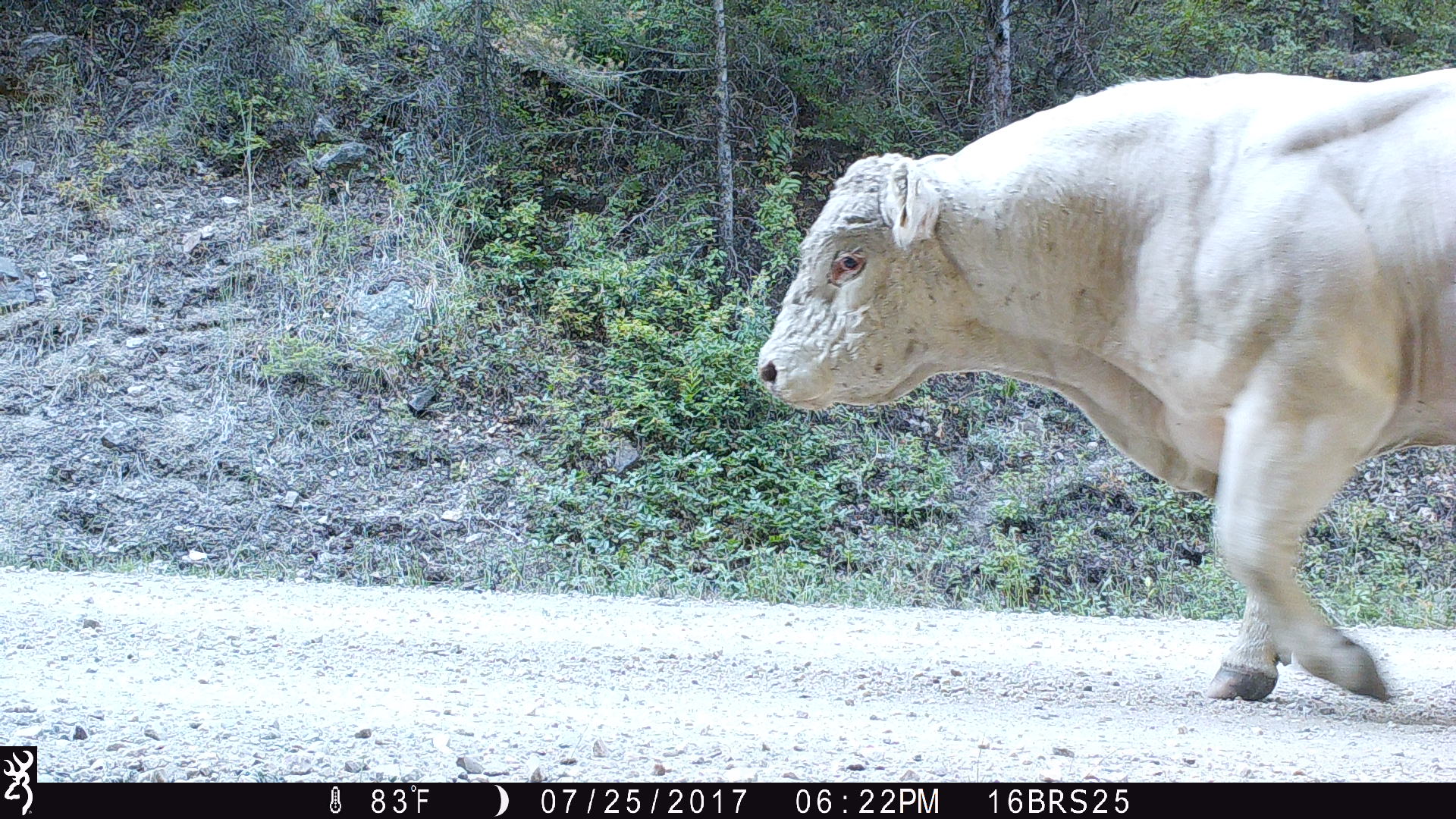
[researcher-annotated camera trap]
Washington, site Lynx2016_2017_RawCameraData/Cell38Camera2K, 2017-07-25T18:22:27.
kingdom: Animalia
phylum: Chordata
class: Mammalia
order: Artiodactyla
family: Bovidae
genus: Bos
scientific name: Bos taurus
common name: domestic cattle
Domestic cattle (Bos taurus). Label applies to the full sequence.